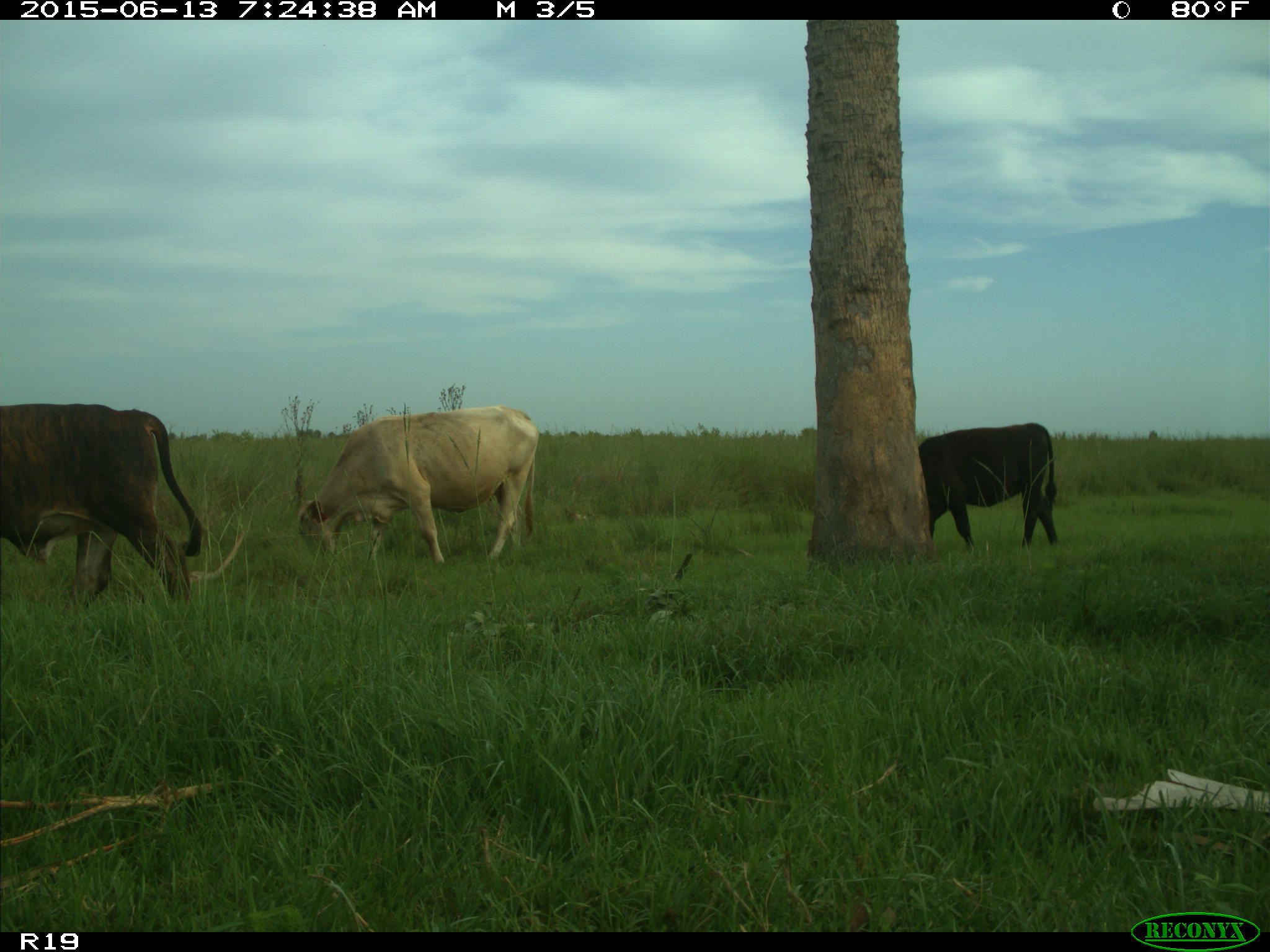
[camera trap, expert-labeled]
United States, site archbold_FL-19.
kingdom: Animalia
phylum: Chordata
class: Mammalia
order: Artiodactyla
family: Bovidae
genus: Bos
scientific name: Bos taurus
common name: domestic cow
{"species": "Bos taurus (domestic cow)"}